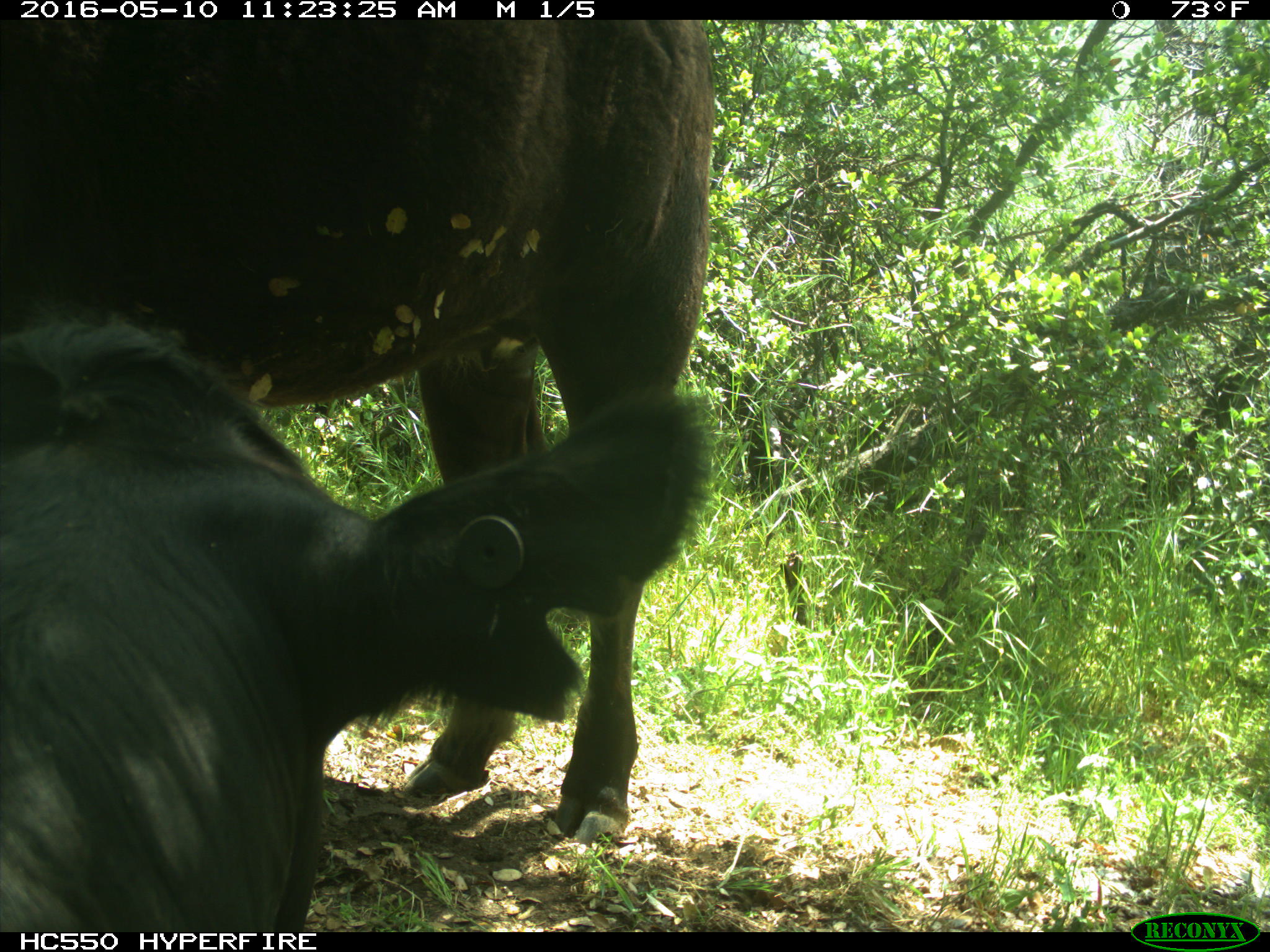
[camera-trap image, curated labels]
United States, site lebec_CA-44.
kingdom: Animalia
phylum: Chordata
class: Mammalia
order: Artiodactyla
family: Bovidae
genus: Bos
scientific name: Bos taurus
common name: domestic cow